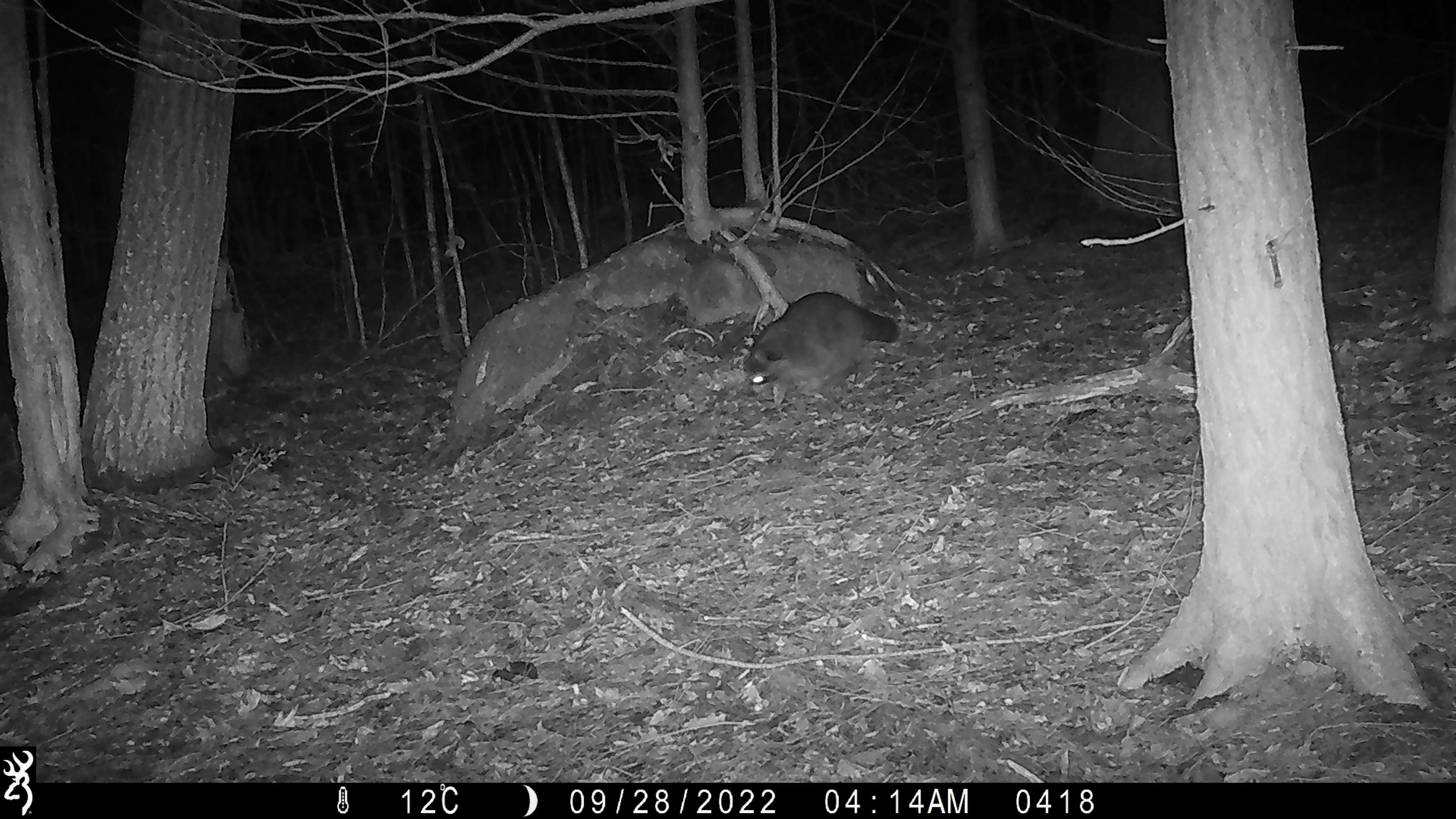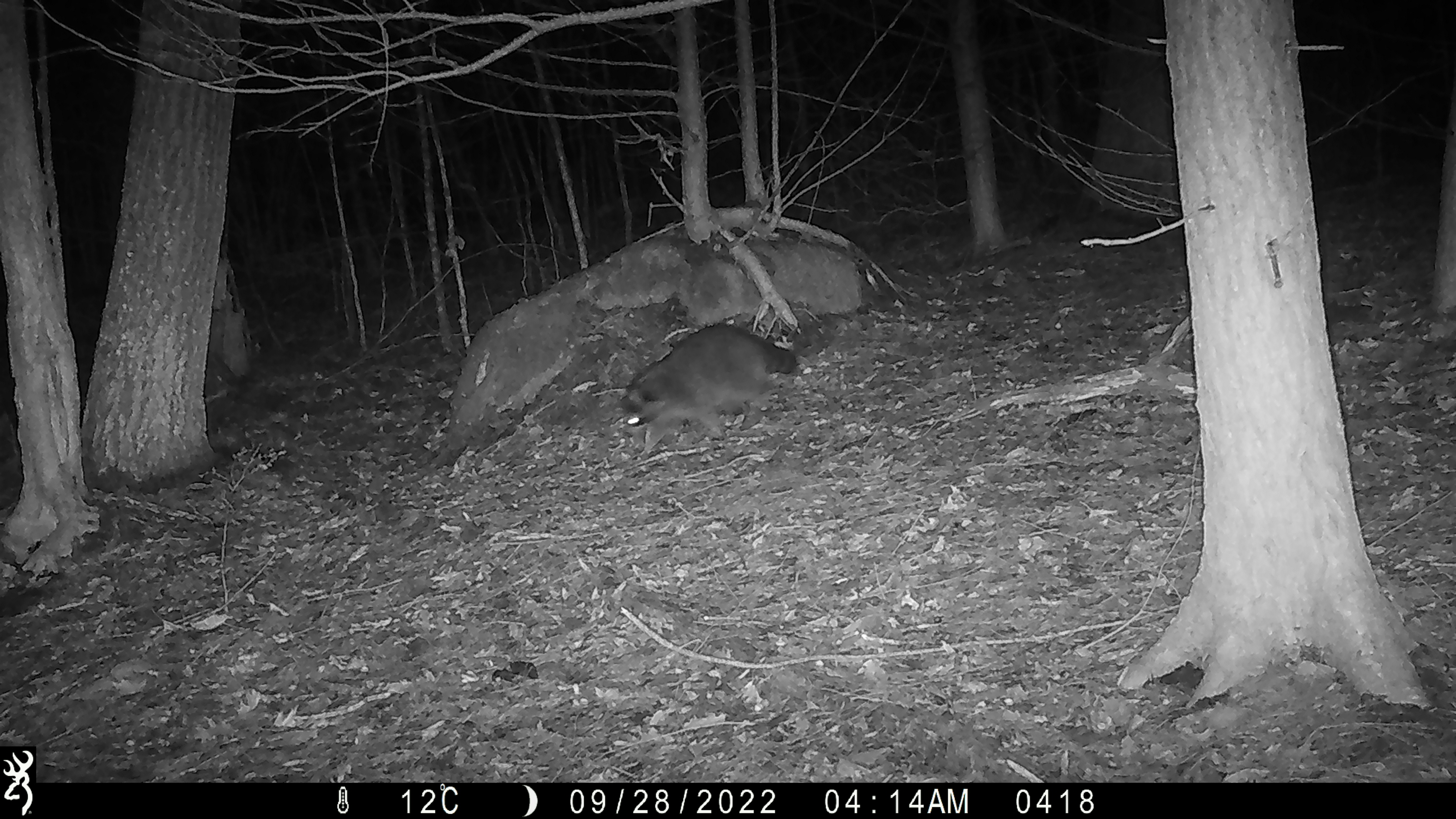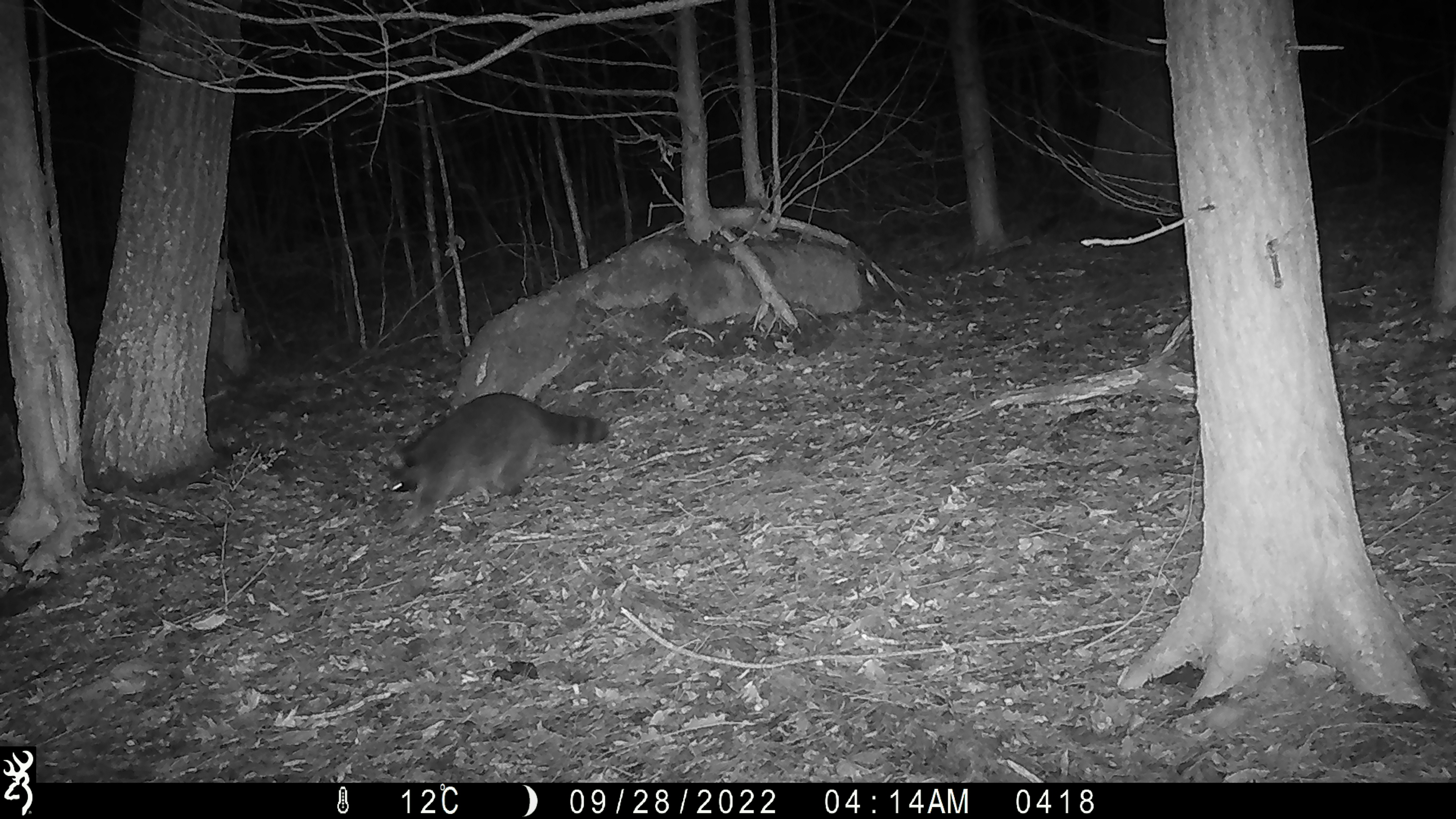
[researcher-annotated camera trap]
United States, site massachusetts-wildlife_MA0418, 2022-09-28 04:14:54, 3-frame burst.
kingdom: Animalia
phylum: Chordata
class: Mammalia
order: Carnivora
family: Procyonidae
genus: Procyon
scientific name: Procyon lotor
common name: raccoon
Raccoon (Procyon lotor).